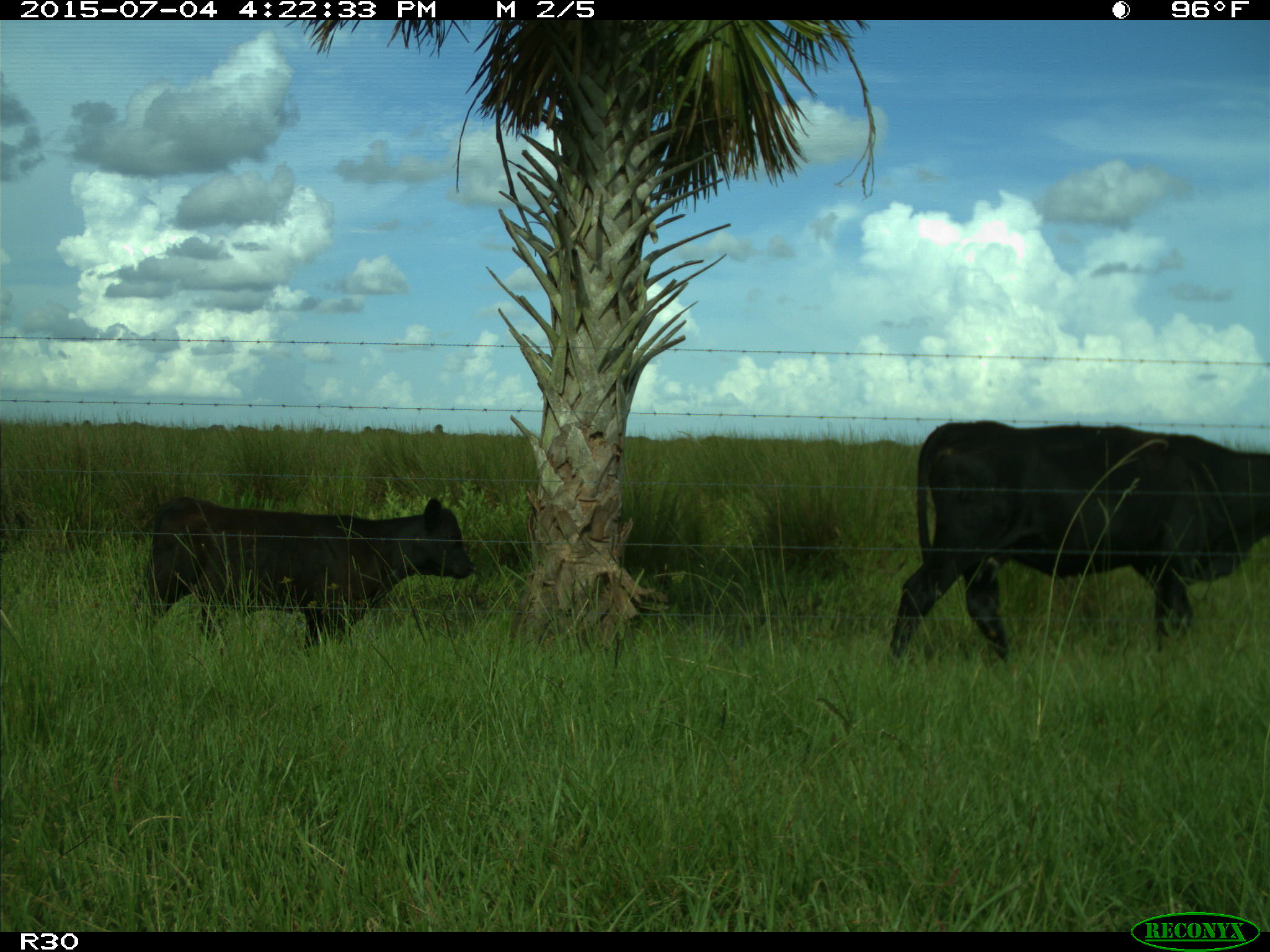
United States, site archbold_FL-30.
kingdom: Animalia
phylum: Chordata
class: Mammalia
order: Artiodactyla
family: Bovidae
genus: Bos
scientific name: Bos taurus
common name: domestic cow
Bos taurus (domestic cow).